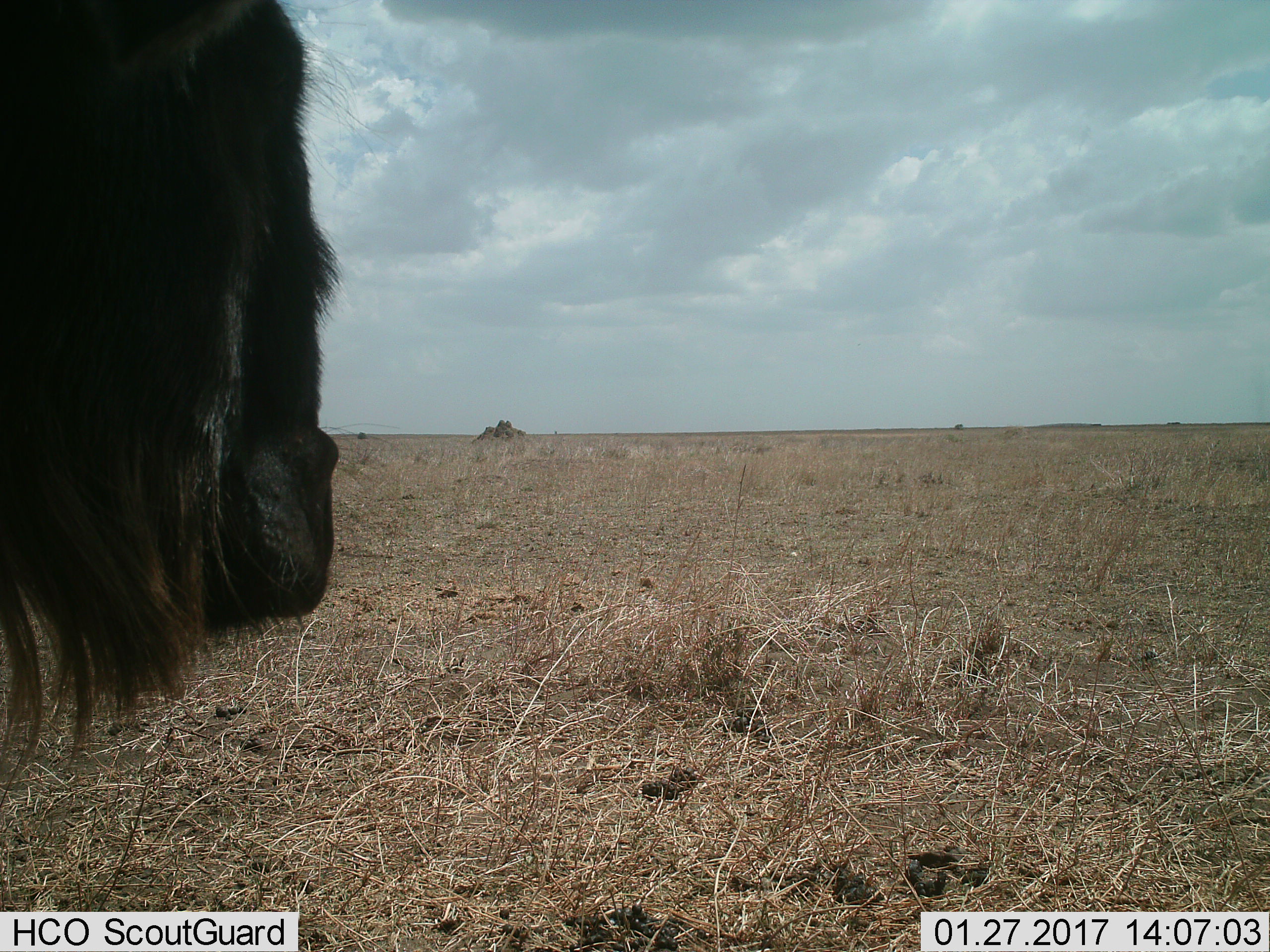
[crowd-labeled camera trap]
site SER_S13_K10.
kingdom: Animalia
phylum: Chordata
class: Mammalia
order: Artiodactyla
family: Bovidae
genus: Connochaetes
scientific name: Connochaetes taurinus taurinus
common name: blue wildebeest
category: wildebeestblue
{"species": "wildebeestblue (blue wildebeest) (Connochaetes taurinus taurinus)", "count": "1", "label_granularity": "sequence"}